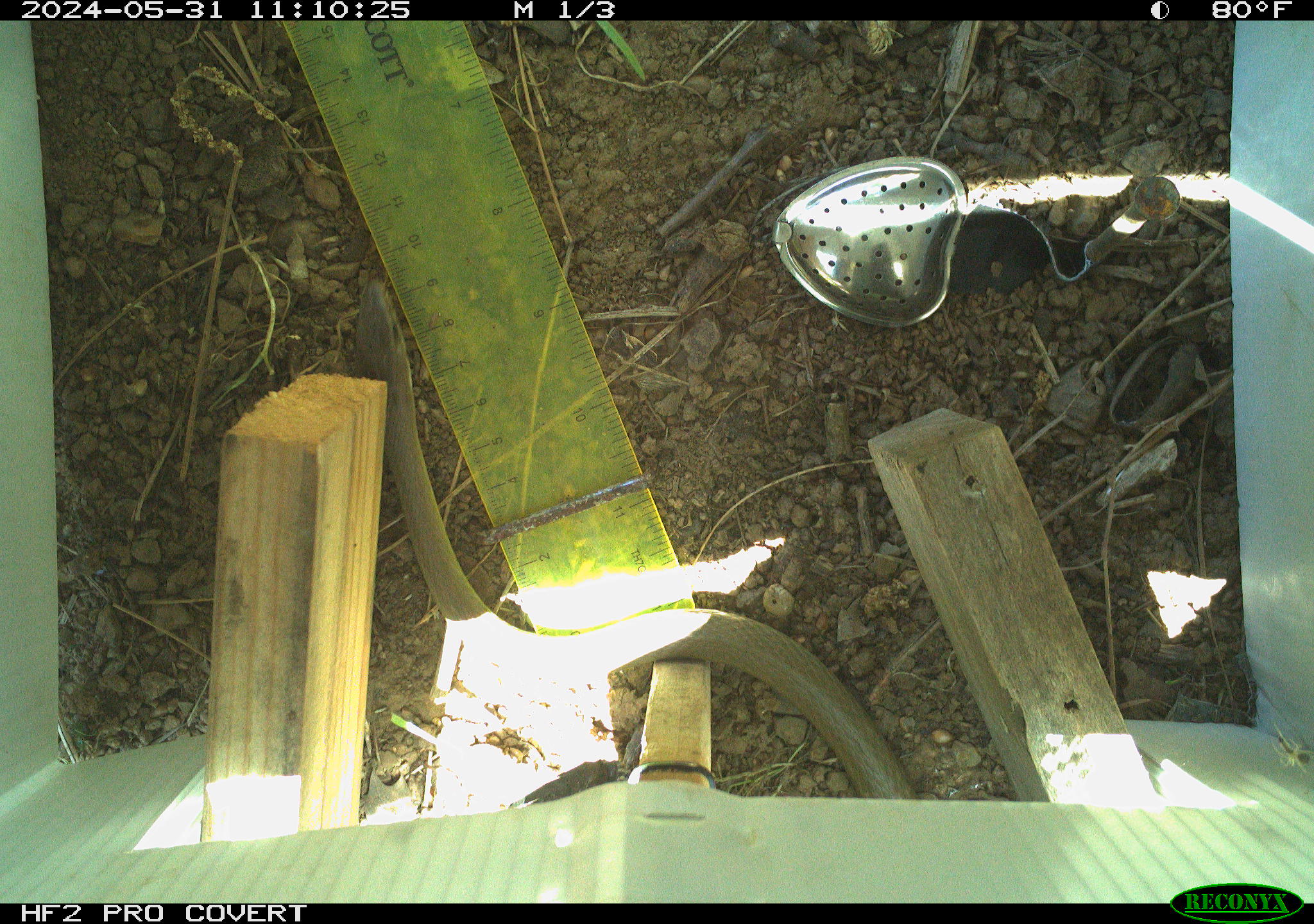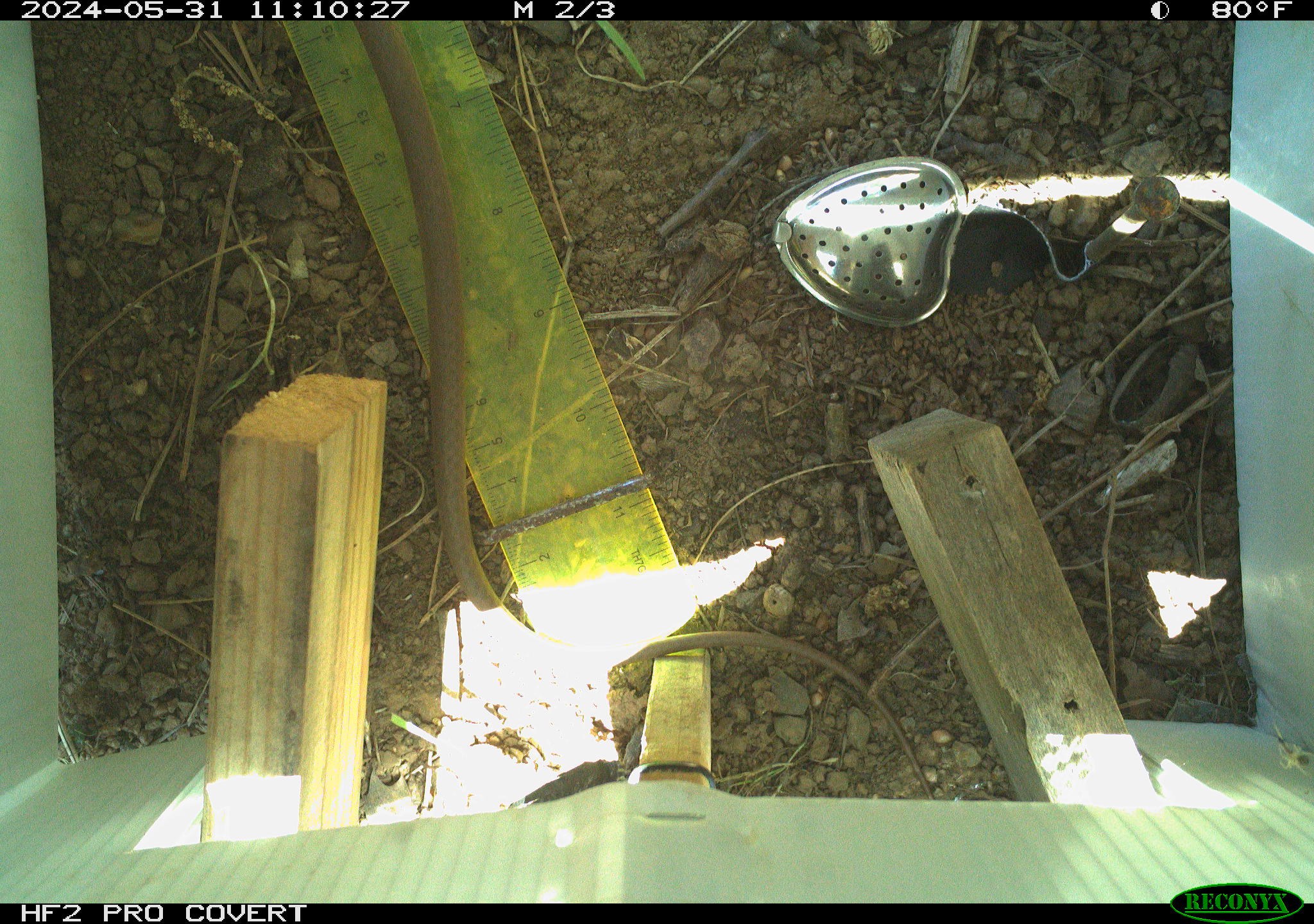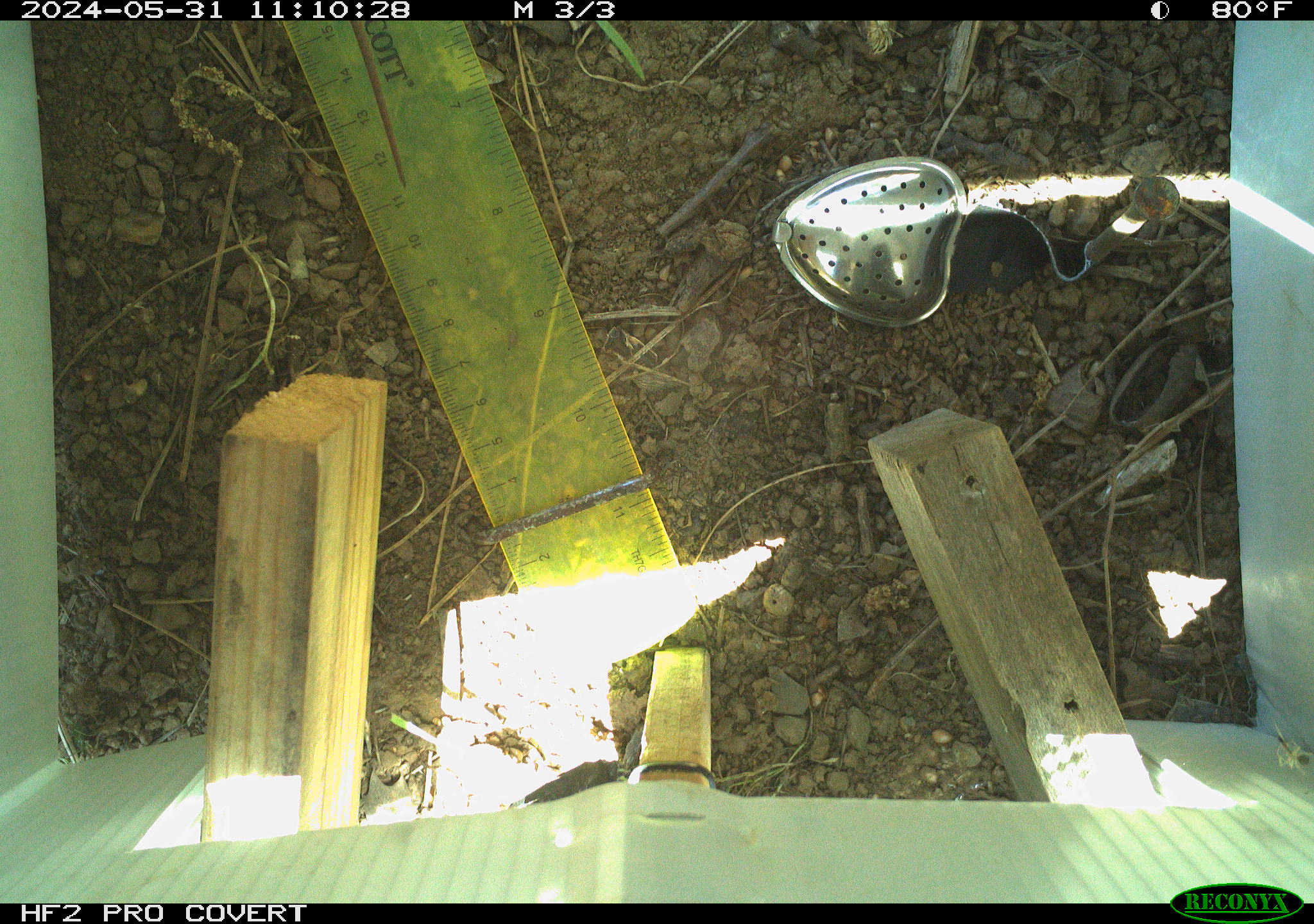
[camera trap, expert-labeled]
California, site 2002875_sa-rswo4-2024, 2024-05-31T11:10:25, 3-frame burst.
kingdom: Animalia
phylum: Chordata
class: Reptilia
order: Squamata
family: Colubridae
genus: Coluber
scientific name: Coluber constrictor mormon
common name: western yellow-bellied racer